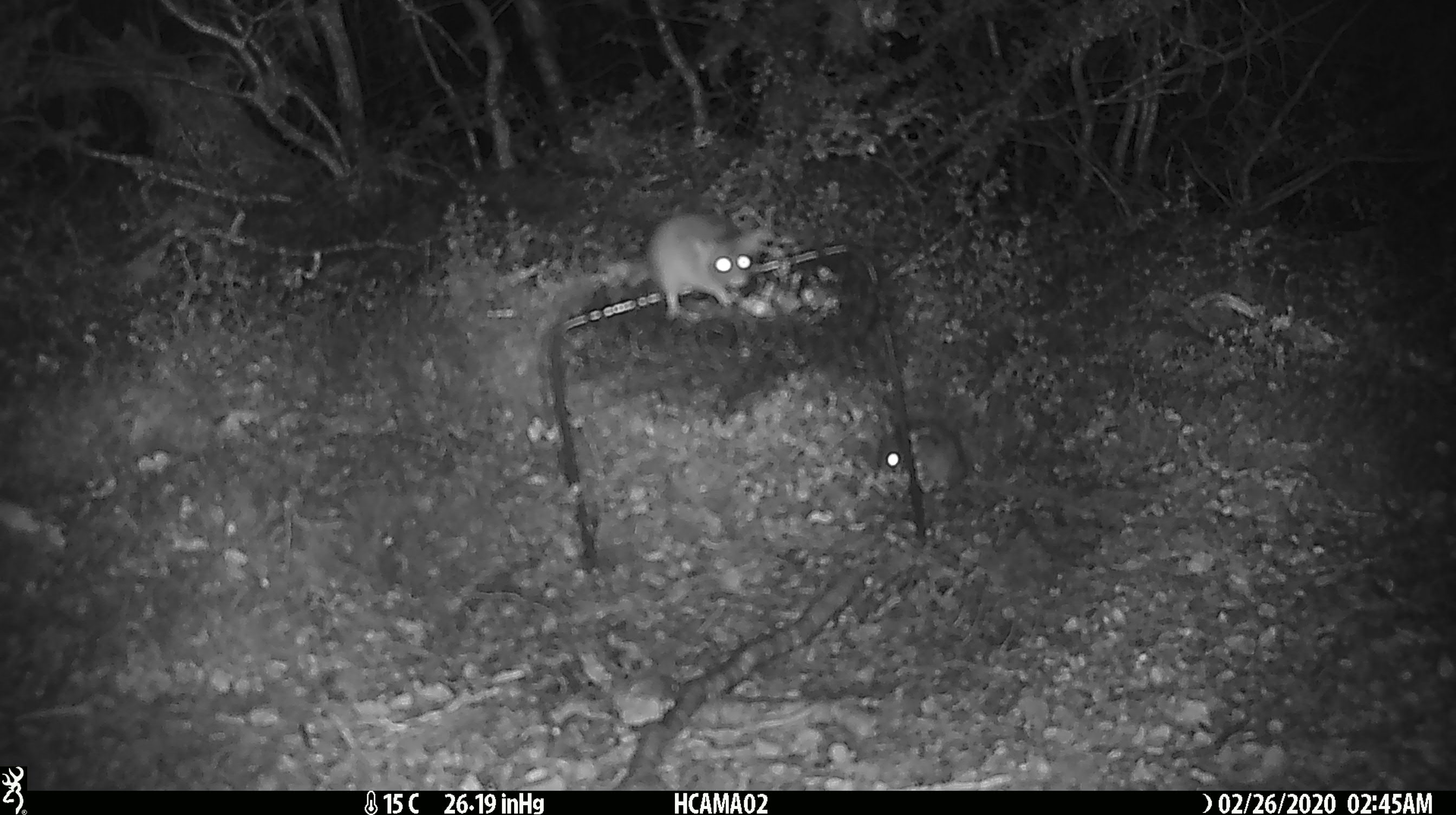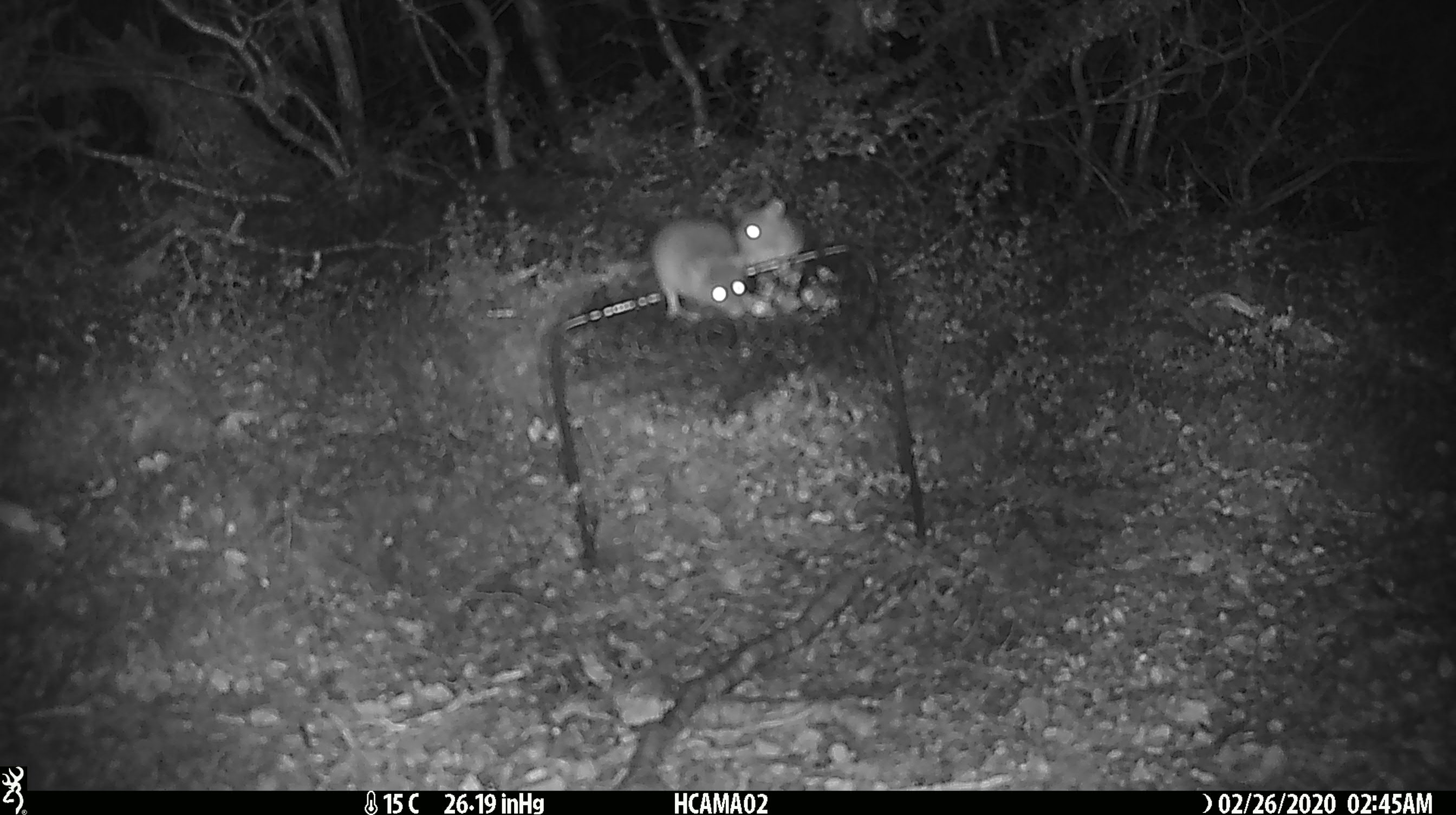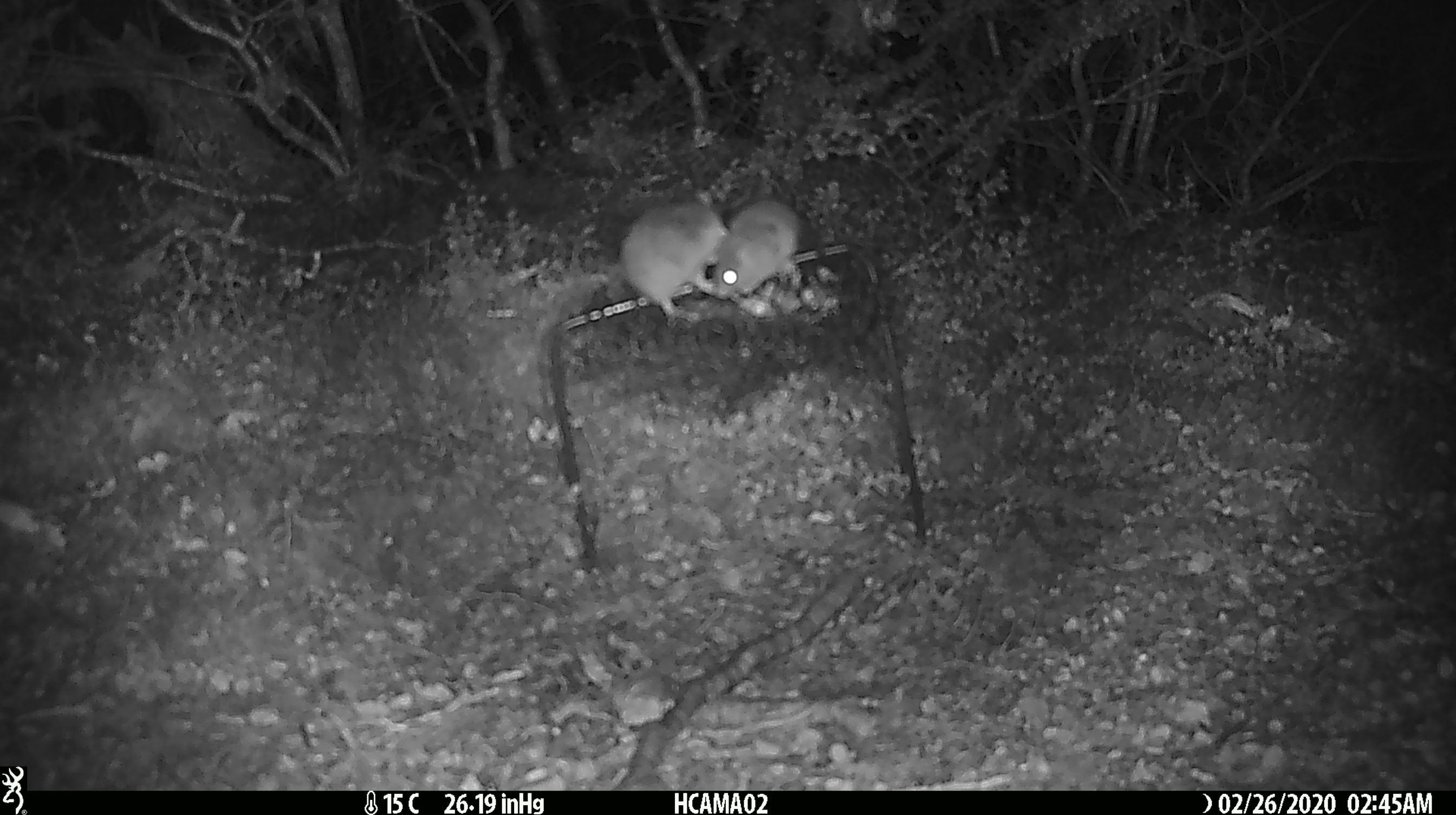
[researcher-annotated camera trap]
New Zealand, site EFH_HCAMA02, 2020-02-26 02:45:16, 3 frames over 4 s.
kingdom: Animalia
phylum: Chordata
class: Mammalia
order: Rodentia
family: Muridae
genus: Mus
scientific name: Mus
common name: mouse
Mouse (Mus).